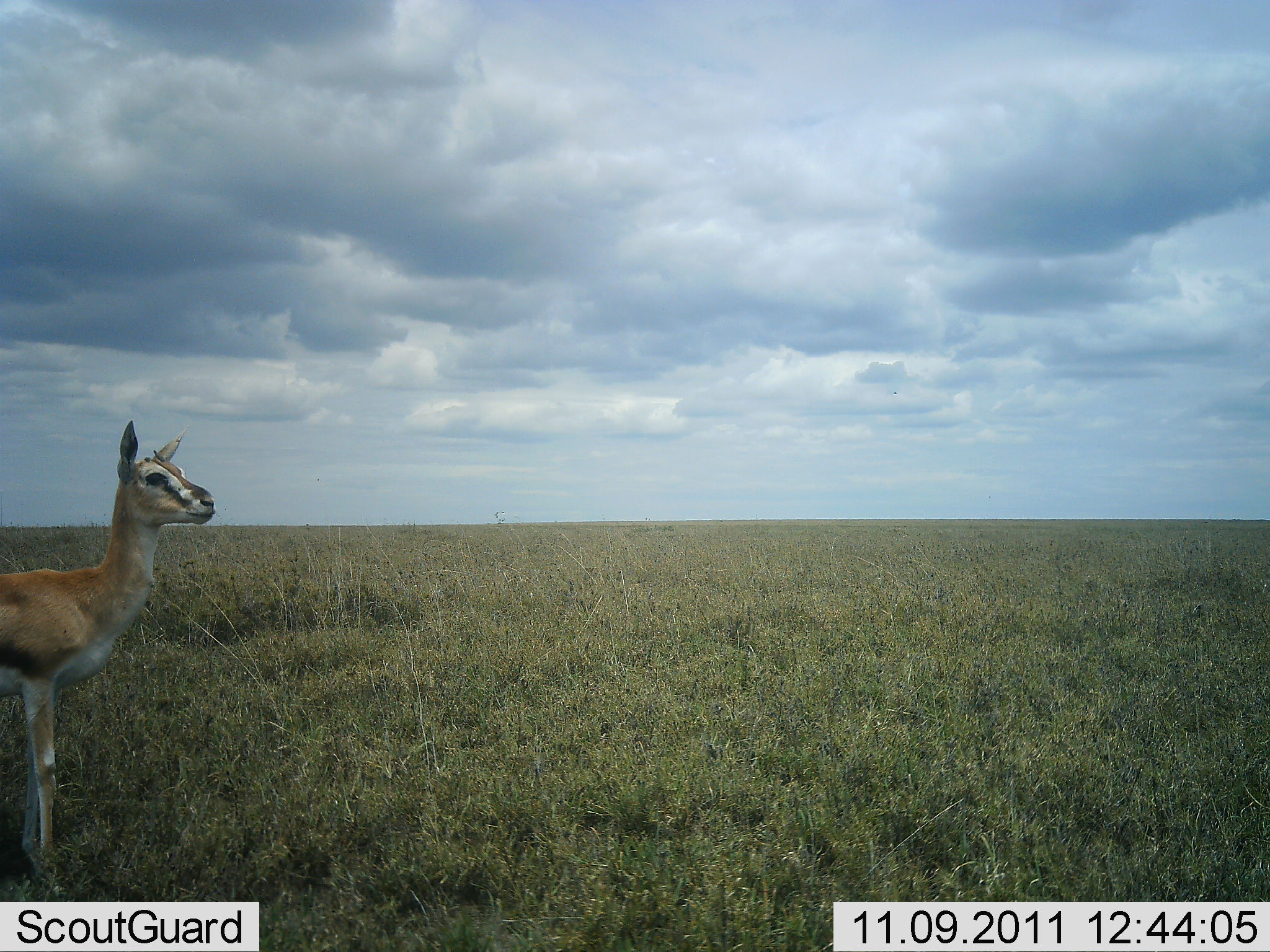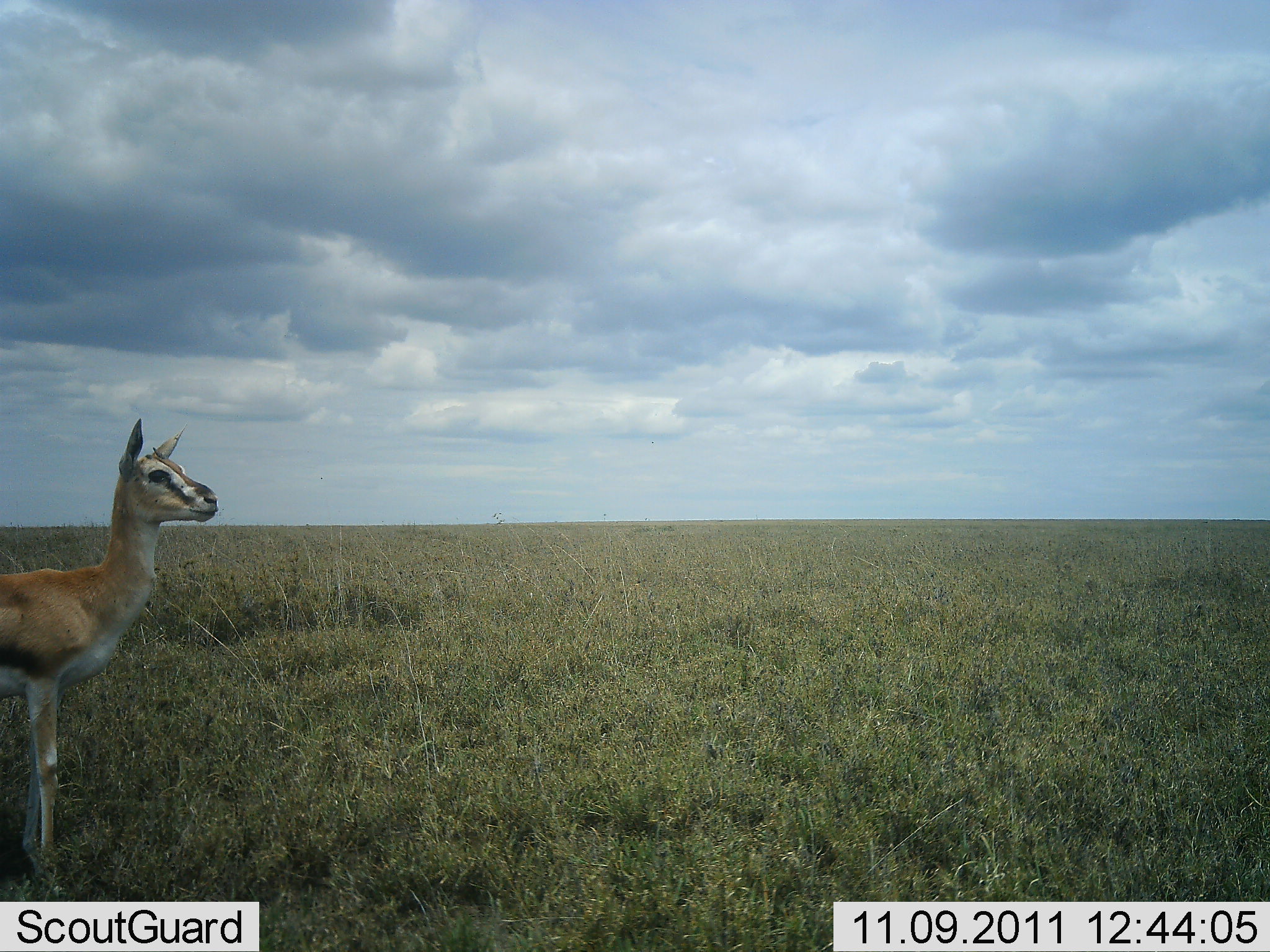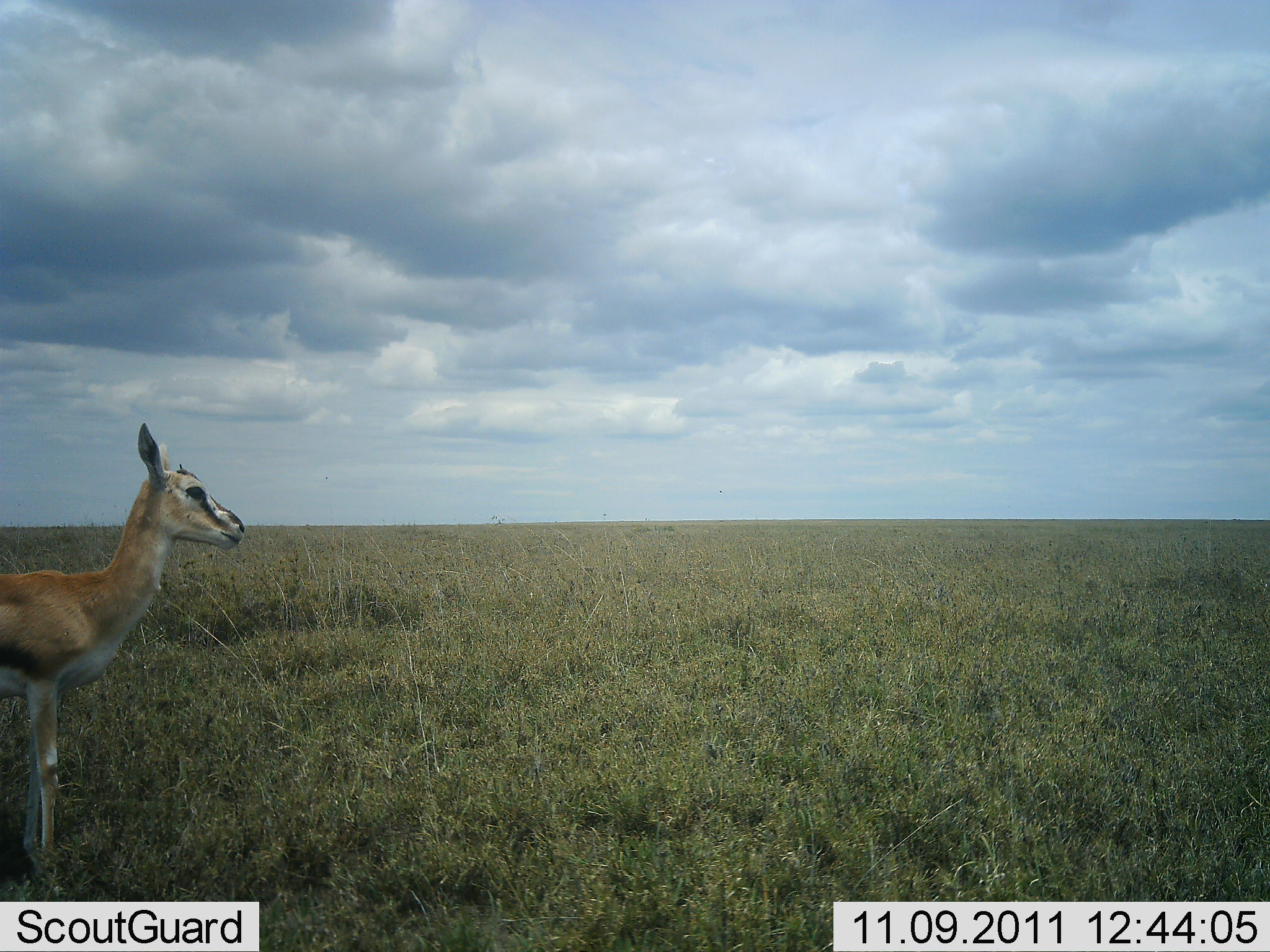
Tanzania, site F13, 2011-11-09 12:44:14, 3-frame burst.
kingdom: Animalia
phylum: Chordata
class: Mammalia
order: Artiodactyla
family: Bovidae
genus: Eudorcas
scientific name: Eudorcas thomsonii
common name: thomson's gazelle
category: gazellethomsons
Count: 1.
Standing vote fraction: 90%.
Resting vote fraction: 10%.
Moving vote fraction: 0%.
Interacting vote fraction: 0%.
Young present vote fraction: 10%.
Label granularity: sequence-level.